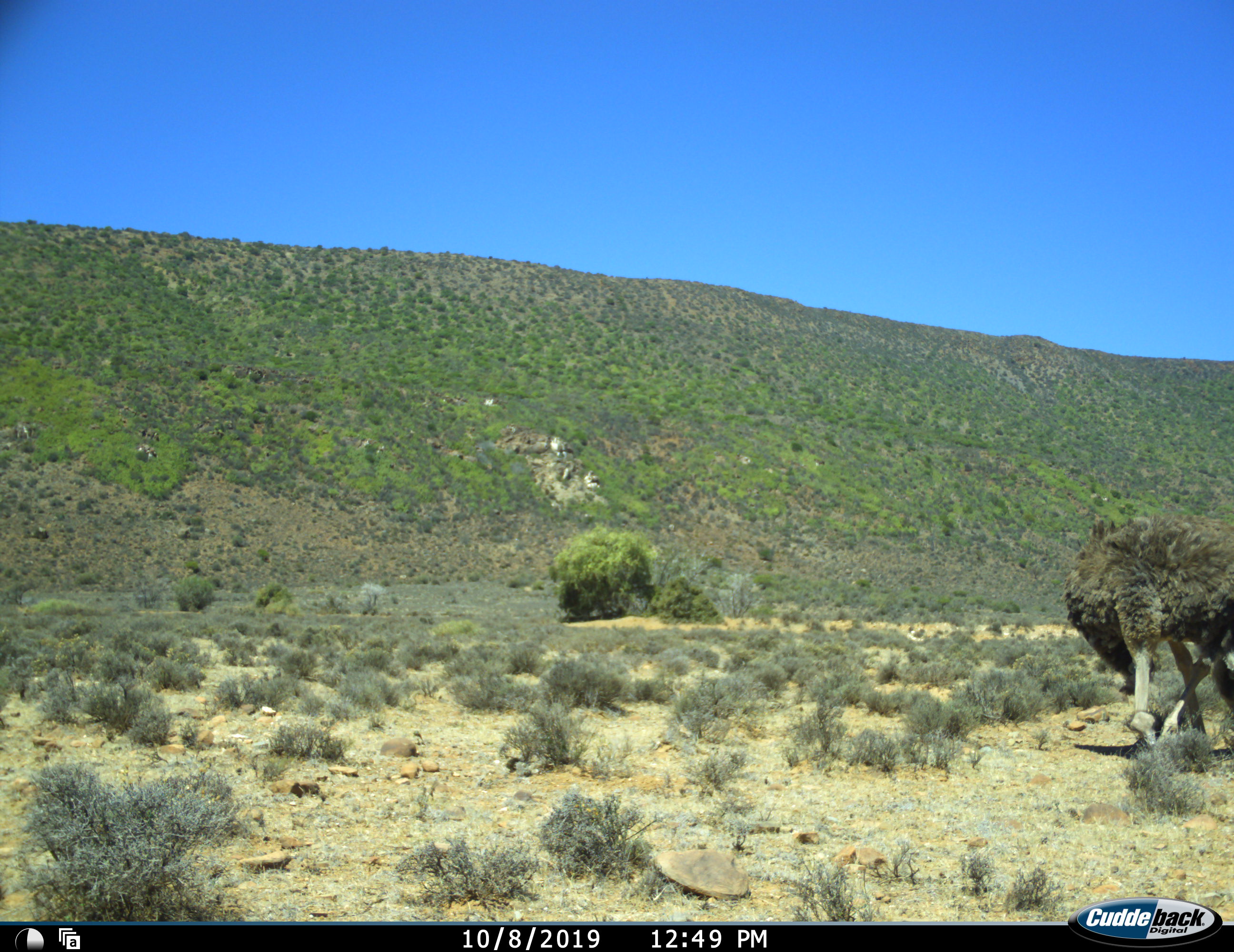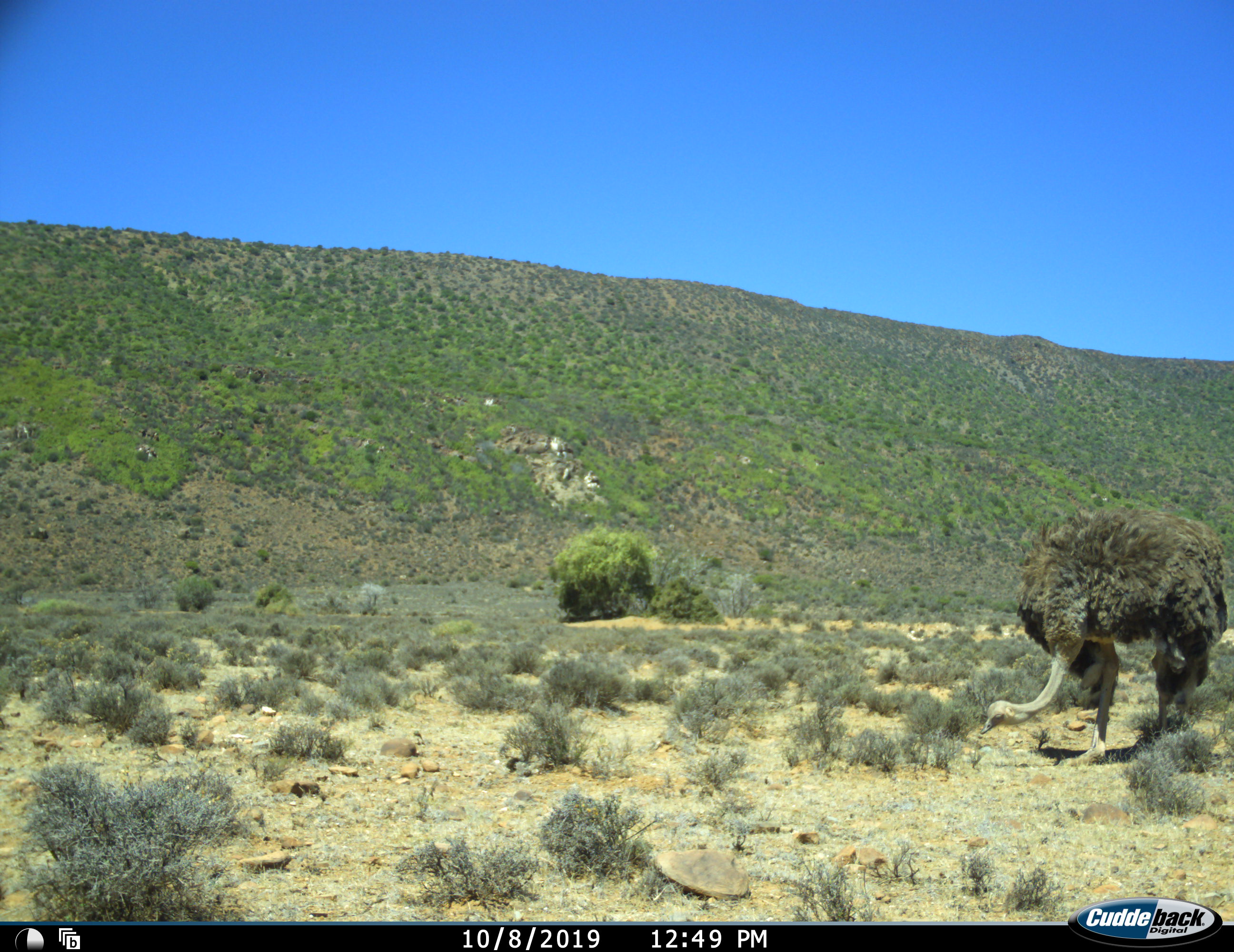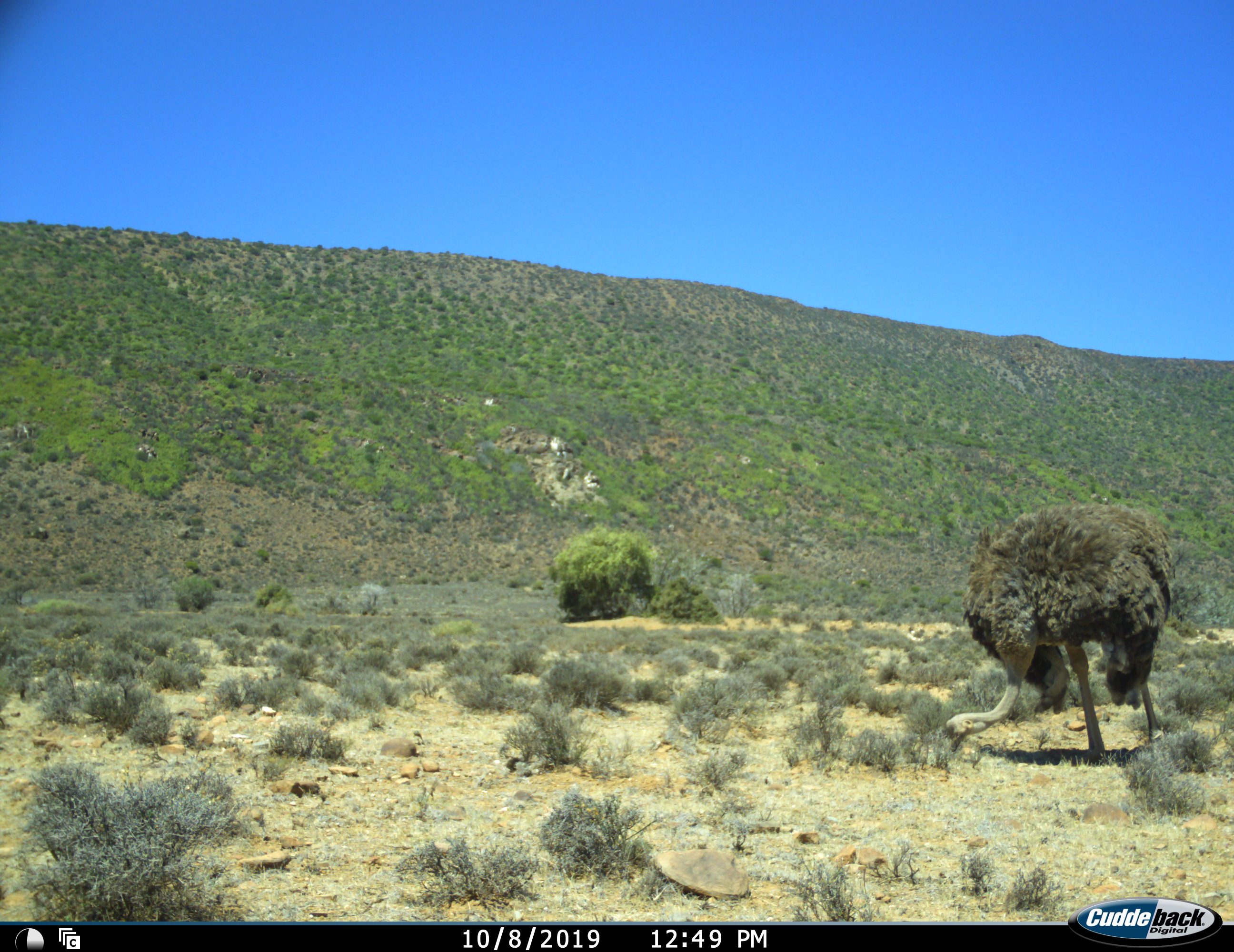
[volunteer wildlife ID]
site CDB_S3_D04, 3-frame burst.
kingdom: Animalia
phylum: Chordata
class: Aves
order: Struthioniformes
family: Struthionidae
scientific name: Struthionidae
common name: ostrich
Ostrich (Struthionidae), count 1. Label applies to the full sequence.